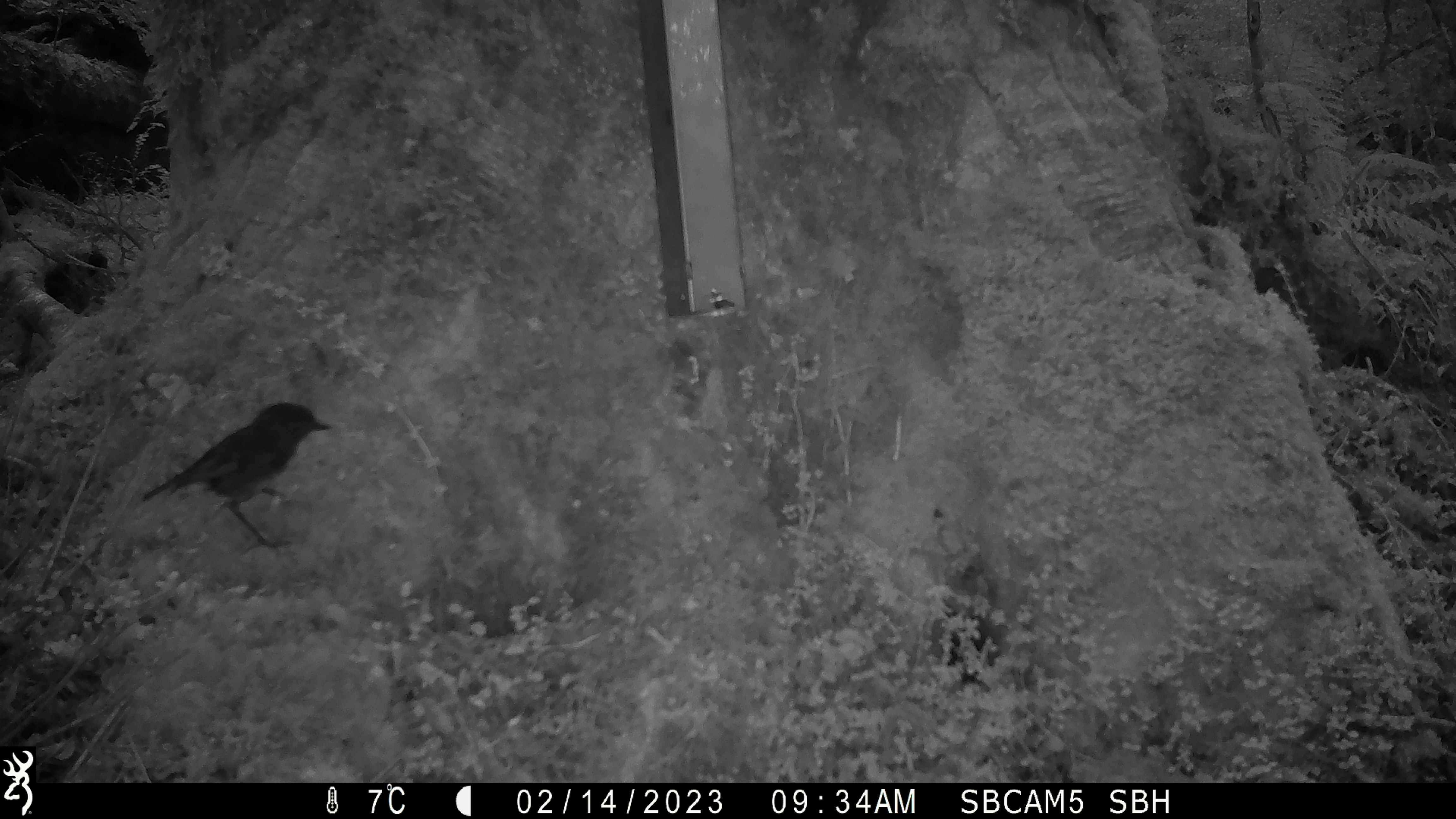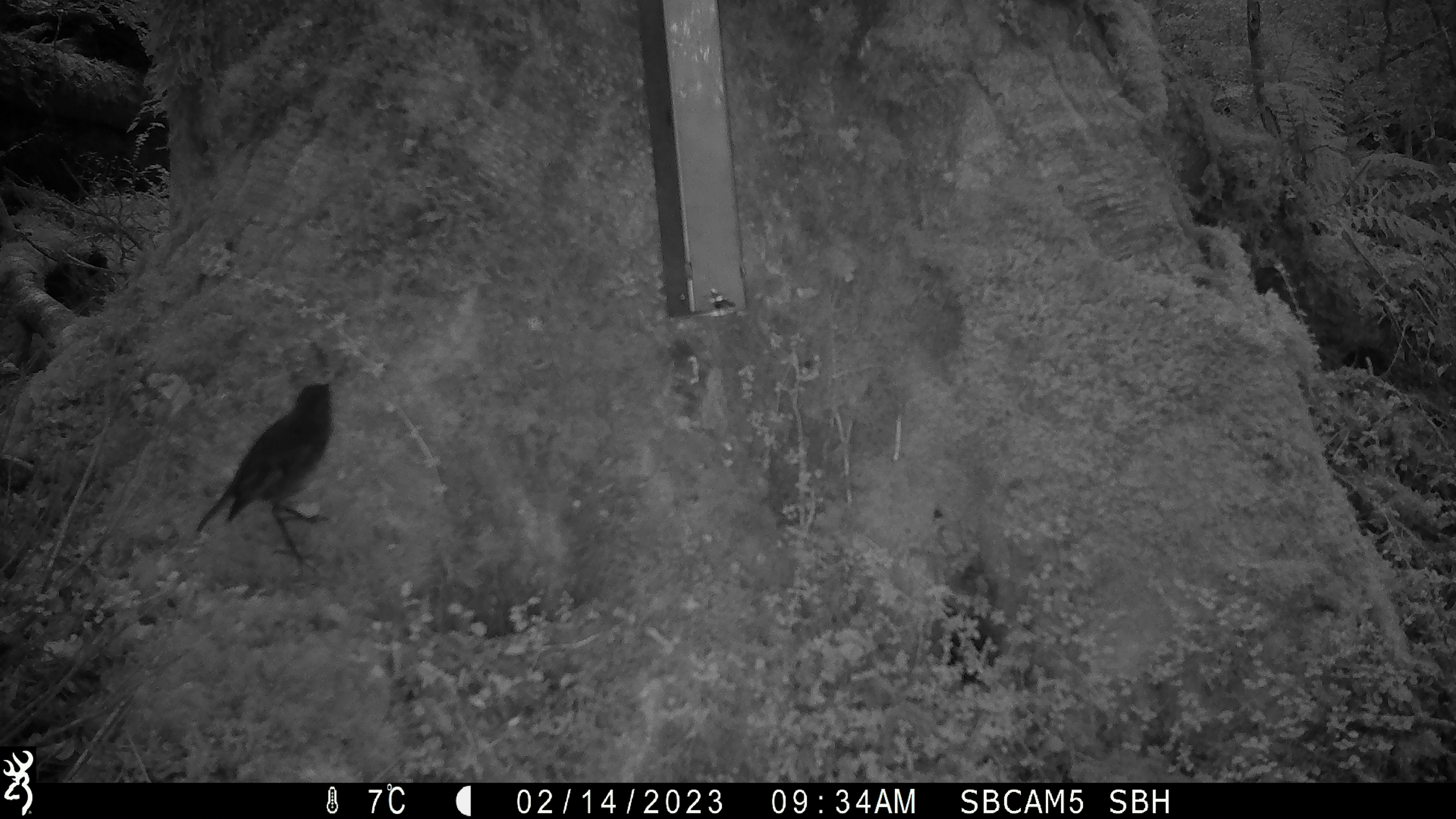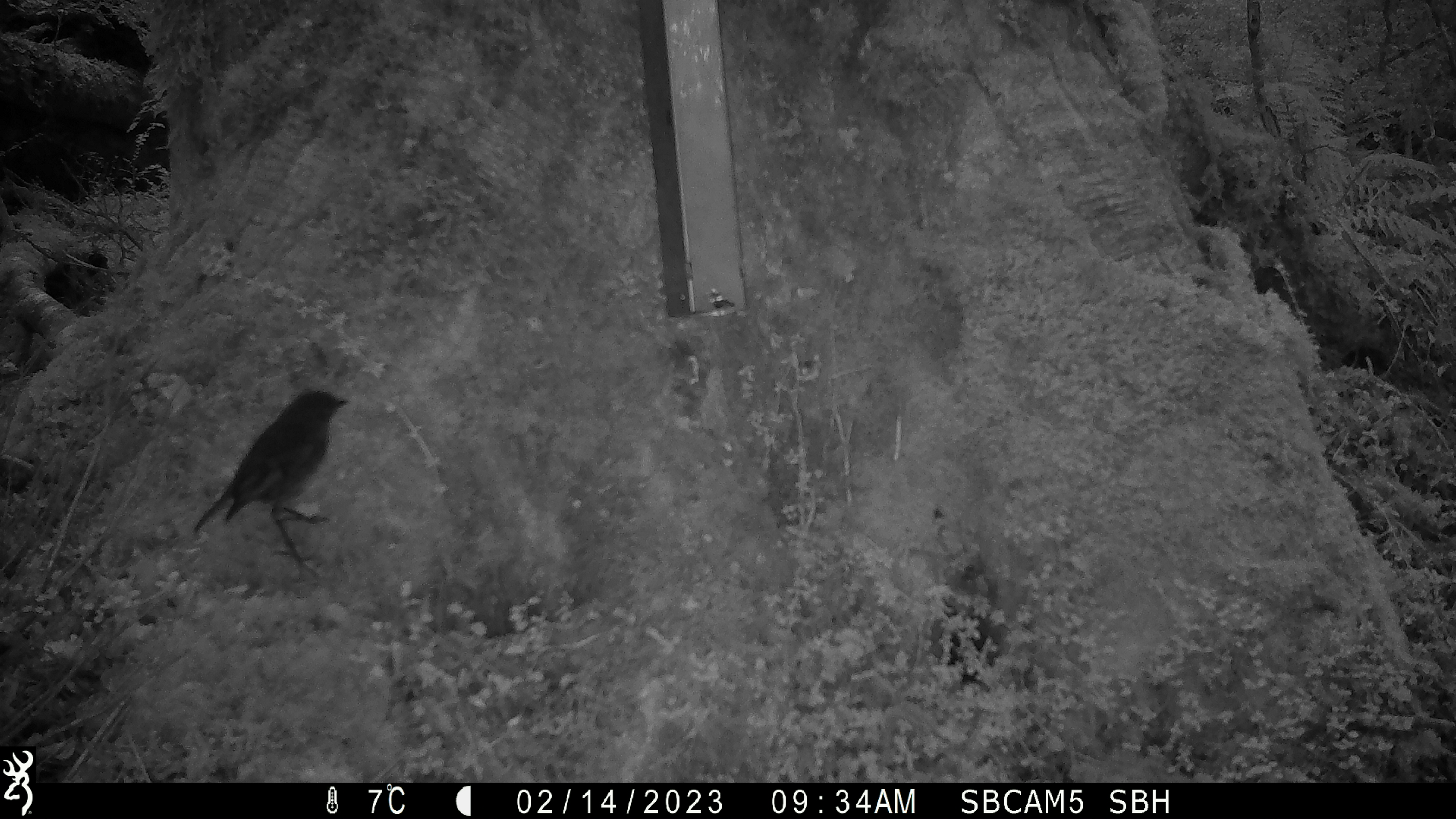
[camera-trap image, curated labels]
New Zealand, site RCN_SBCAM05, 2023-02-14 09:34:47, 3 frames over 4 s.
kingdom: Animalia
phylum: Chordata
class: Aves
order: Passeriformes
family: Petroicidae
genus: Petroica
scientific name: Petroica australis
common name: new zealand robin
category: robin